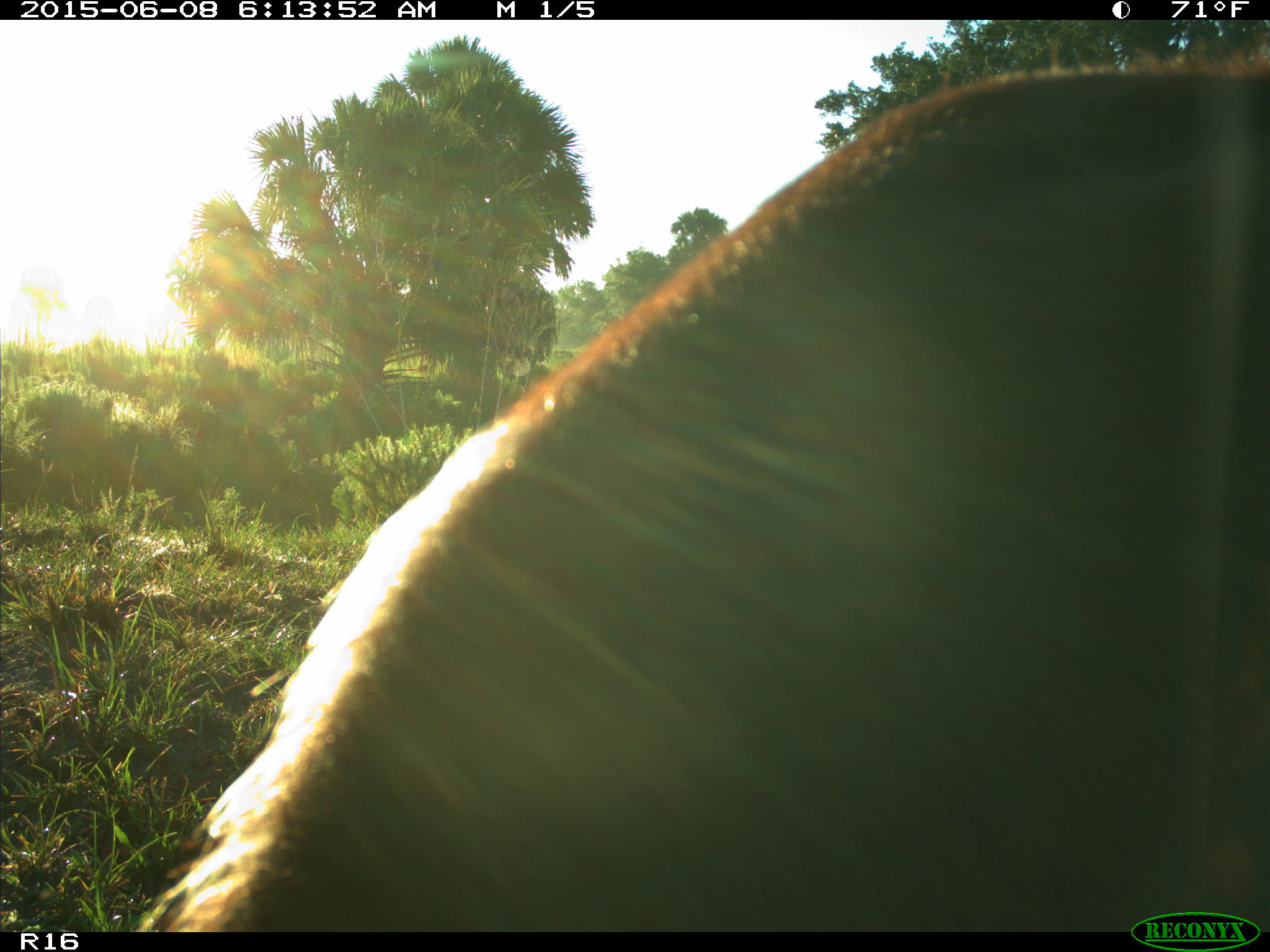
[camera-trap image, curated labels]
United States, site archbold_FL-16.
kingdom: Animalia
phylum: Chordata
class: Mammalia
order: Artiodactyla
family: Bovidae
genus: Bos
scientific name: Bos taurus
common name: domestic cow